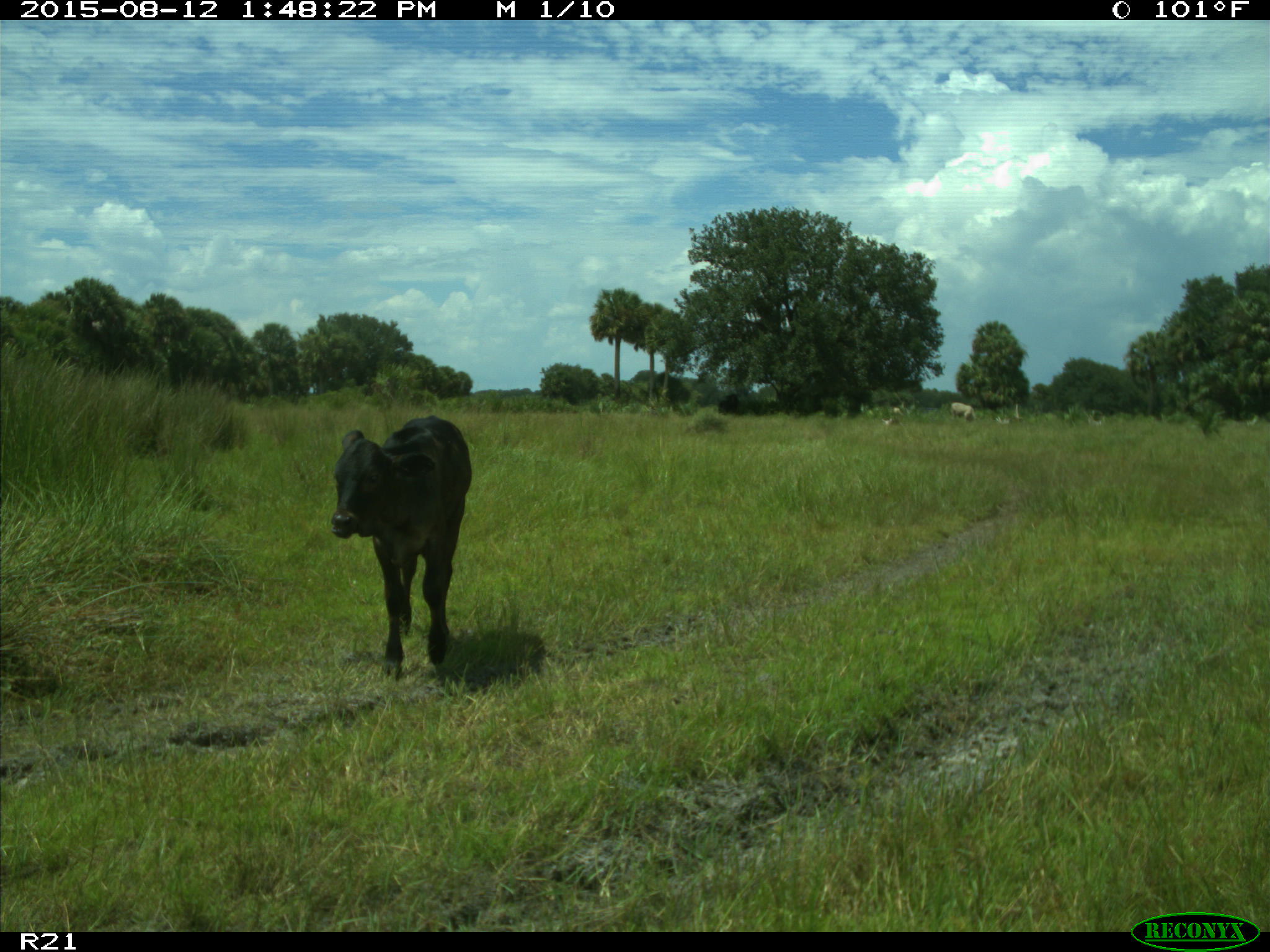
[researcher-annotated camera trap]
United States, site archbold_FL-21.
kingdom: Animalia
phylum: Chordata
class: Mammalia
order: Artiodactyla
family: Bovidae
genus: Bos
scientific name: Bos taurus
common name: domestic cow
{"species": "Bos taurus (domestic cow)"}